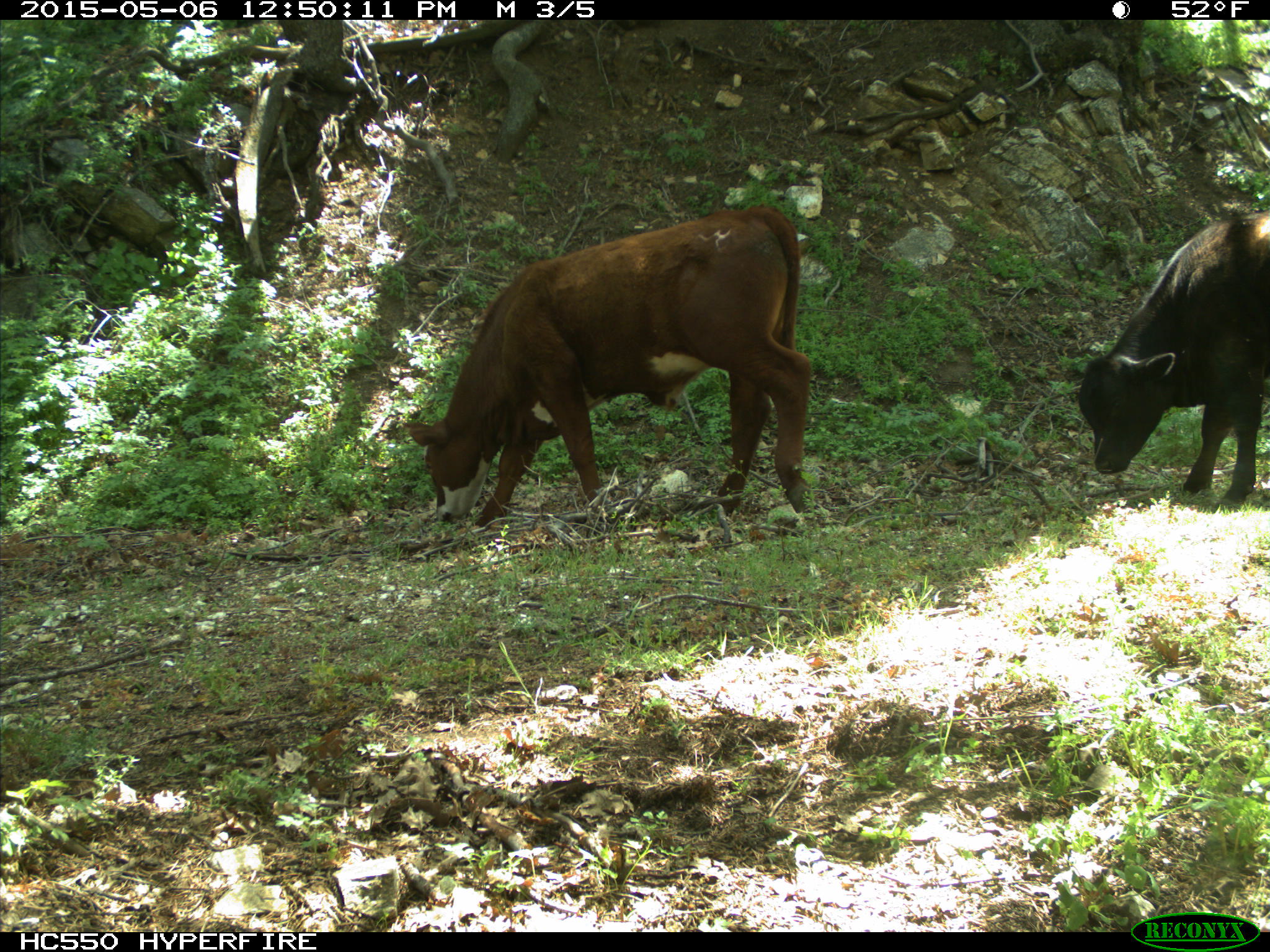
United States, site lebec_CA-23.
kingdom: Animalia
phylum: Chordata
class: Mammalia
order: Artiodactyla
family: Bovidae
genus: Bos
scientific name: Bos taurus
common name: domestic cow